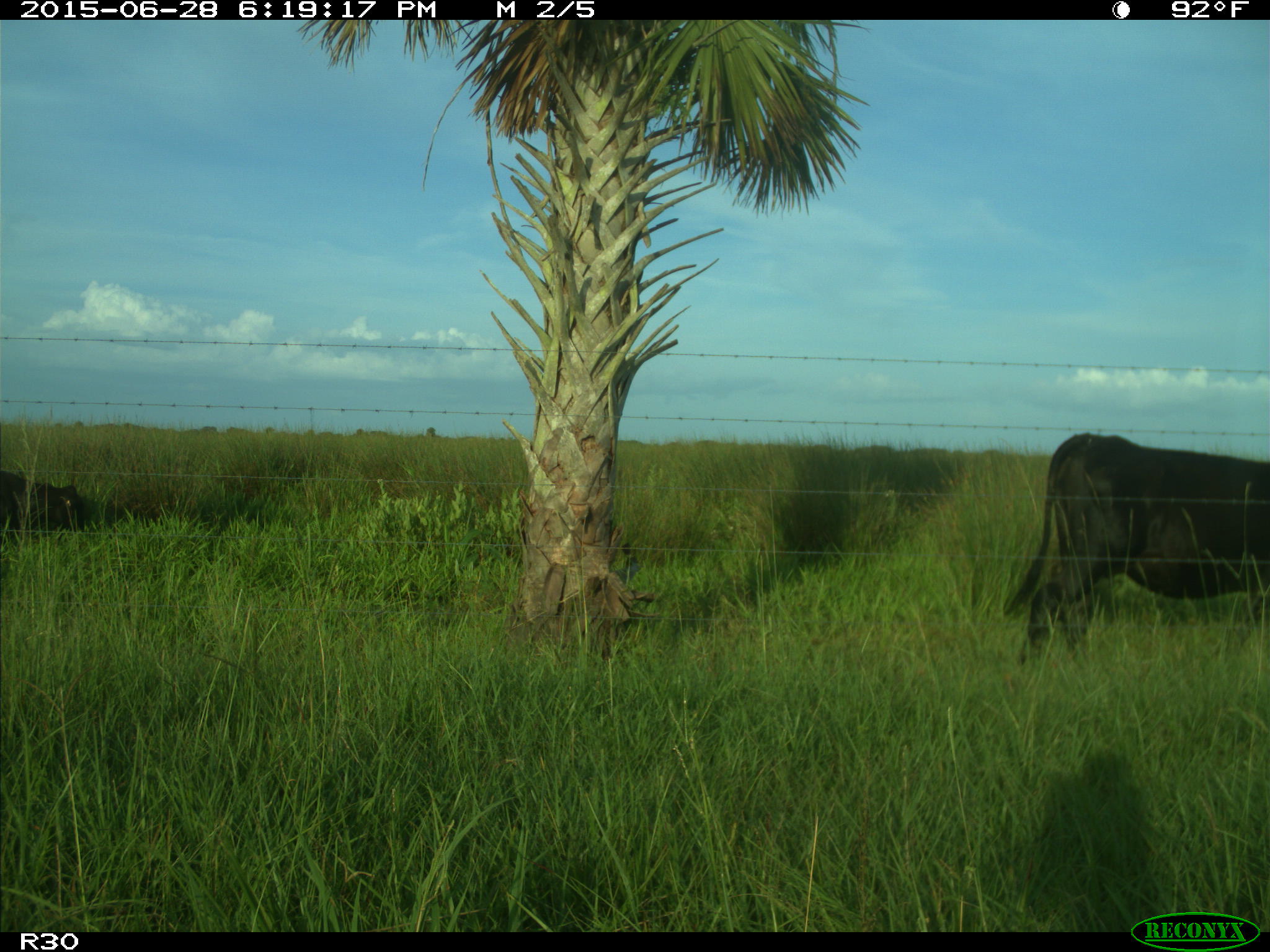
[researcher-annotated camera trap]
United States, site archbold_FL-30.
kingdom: Animalia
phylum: Chordata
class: Mammalia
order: Artiodactyla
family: Bovidae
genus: Bos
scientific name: Bos taurus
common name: domestic cow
Bos taurus (domestic cow).